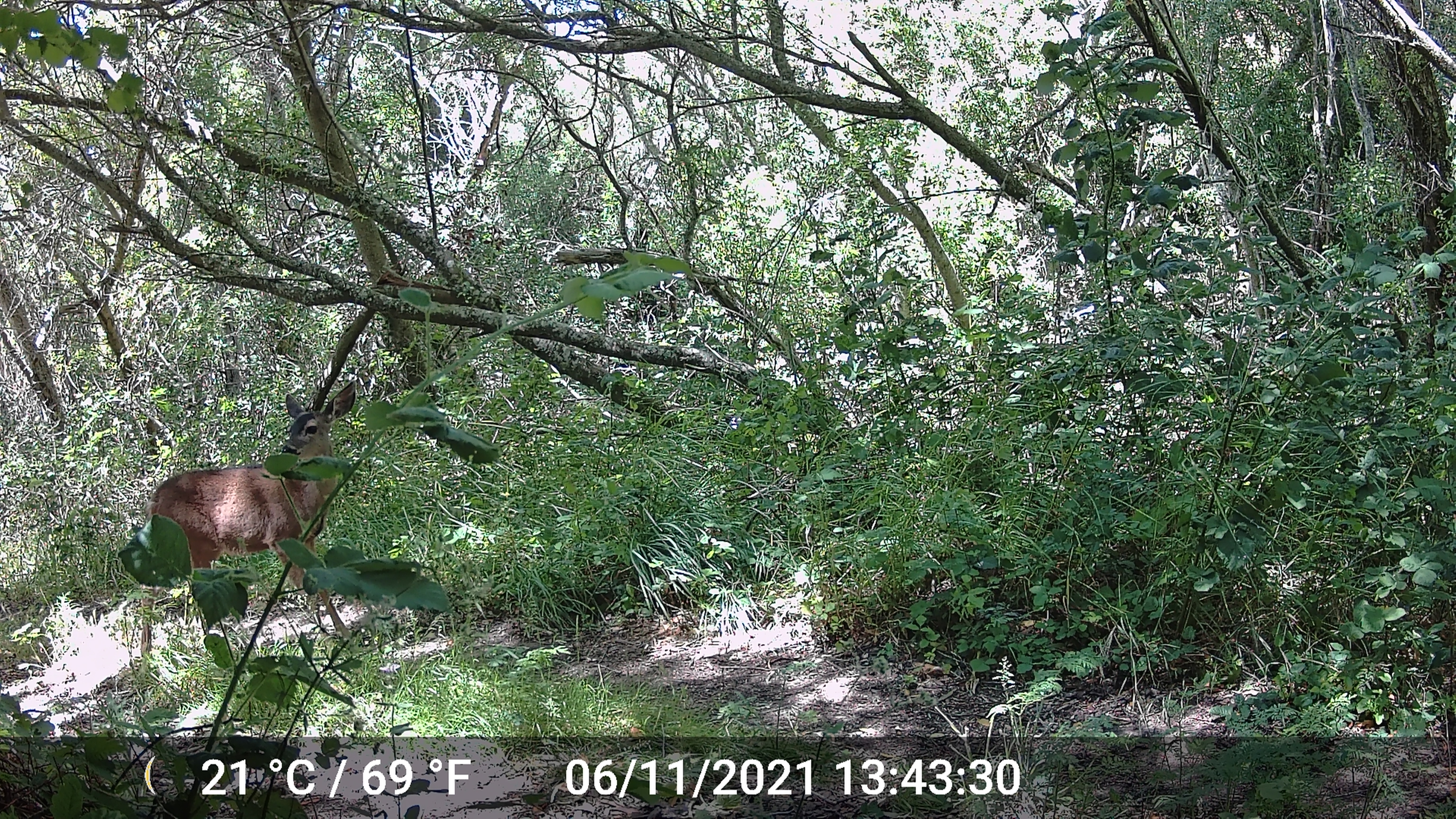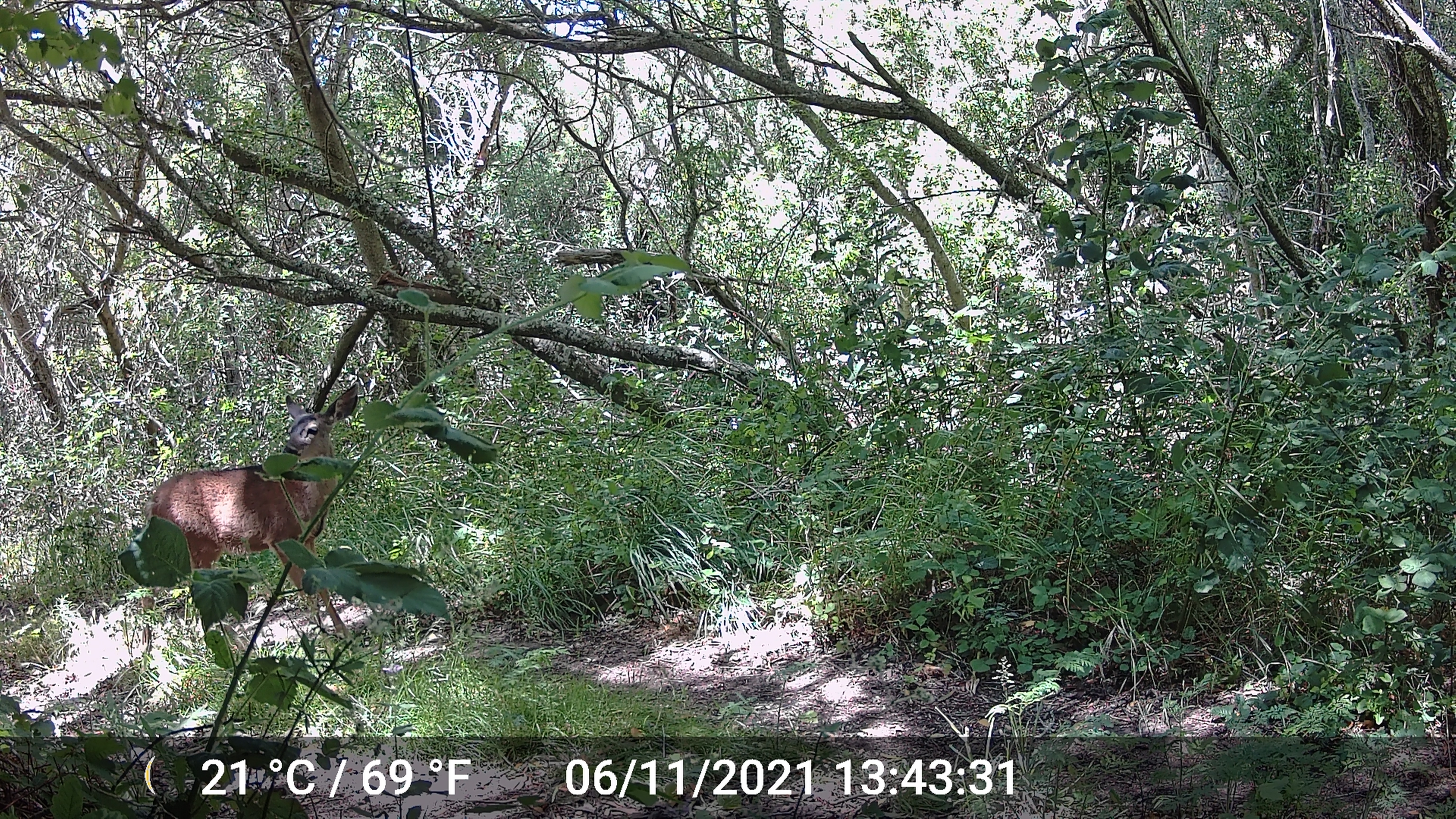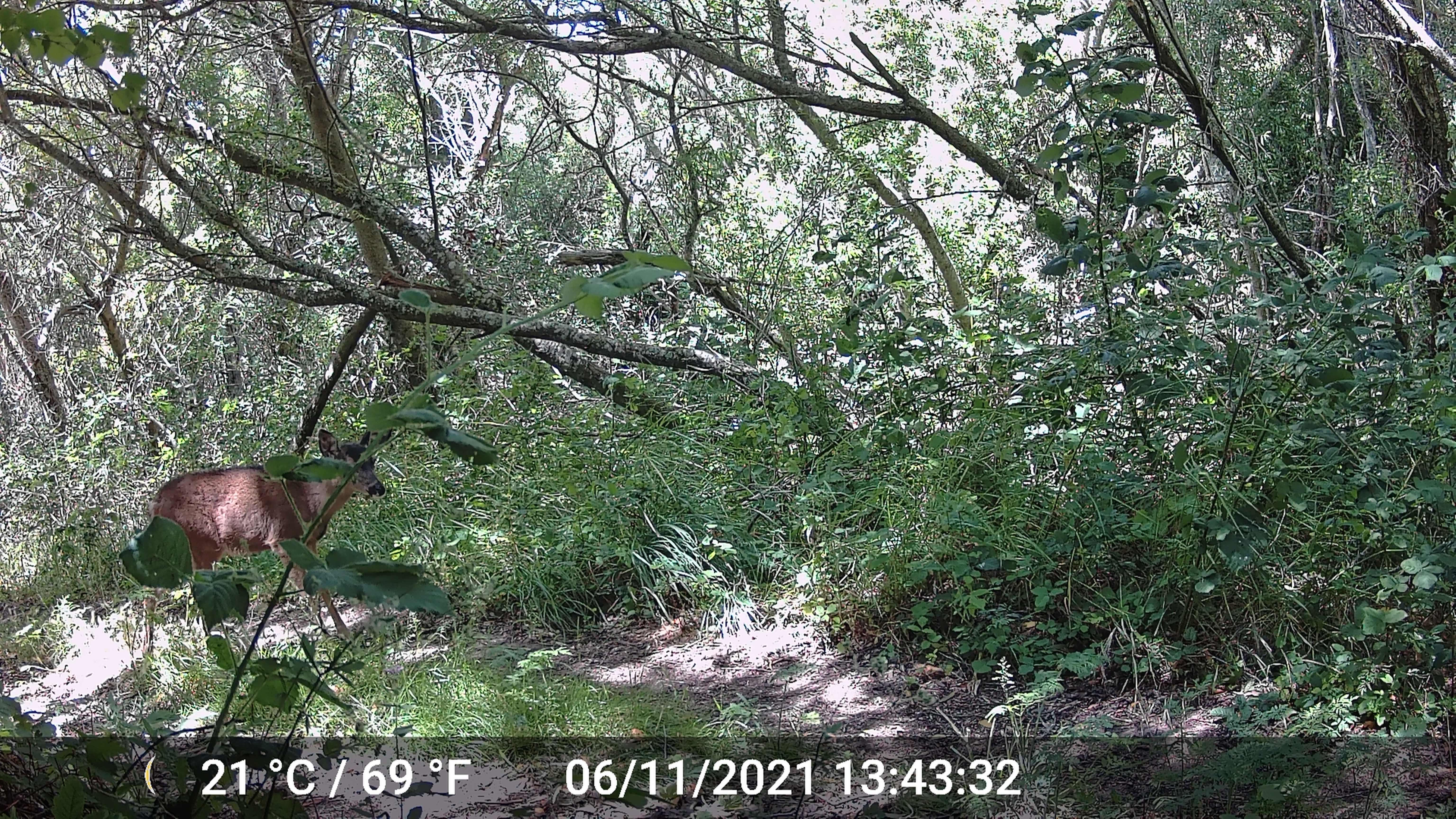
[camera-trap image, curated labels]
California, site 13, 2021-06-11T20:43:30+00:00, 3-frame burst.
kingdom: Animalia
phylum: Chordata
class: Mammalia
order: Artiodactyla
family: Cervidae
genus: Odocoileus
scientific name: Odocoileus hemionus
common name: mule deer